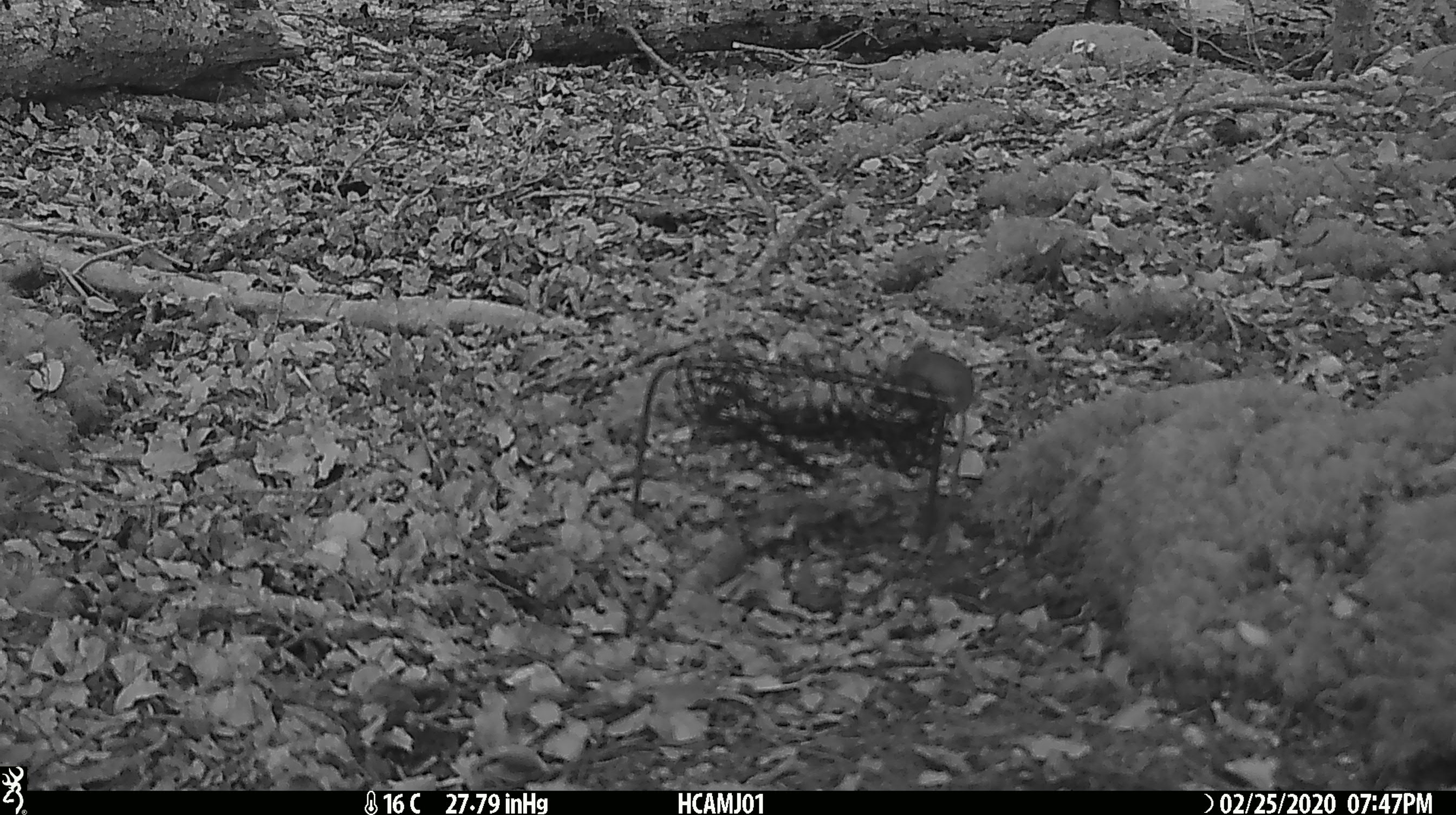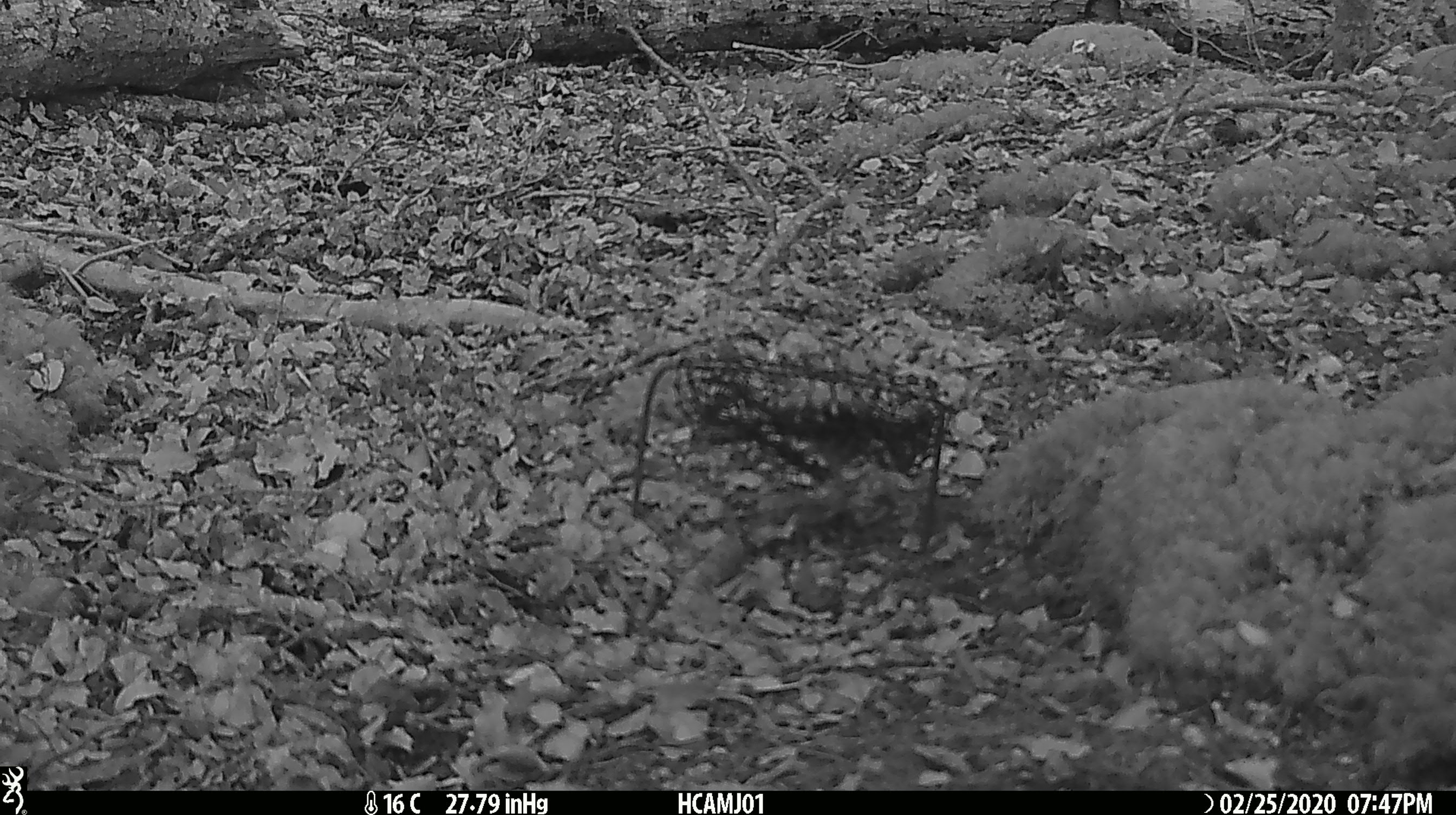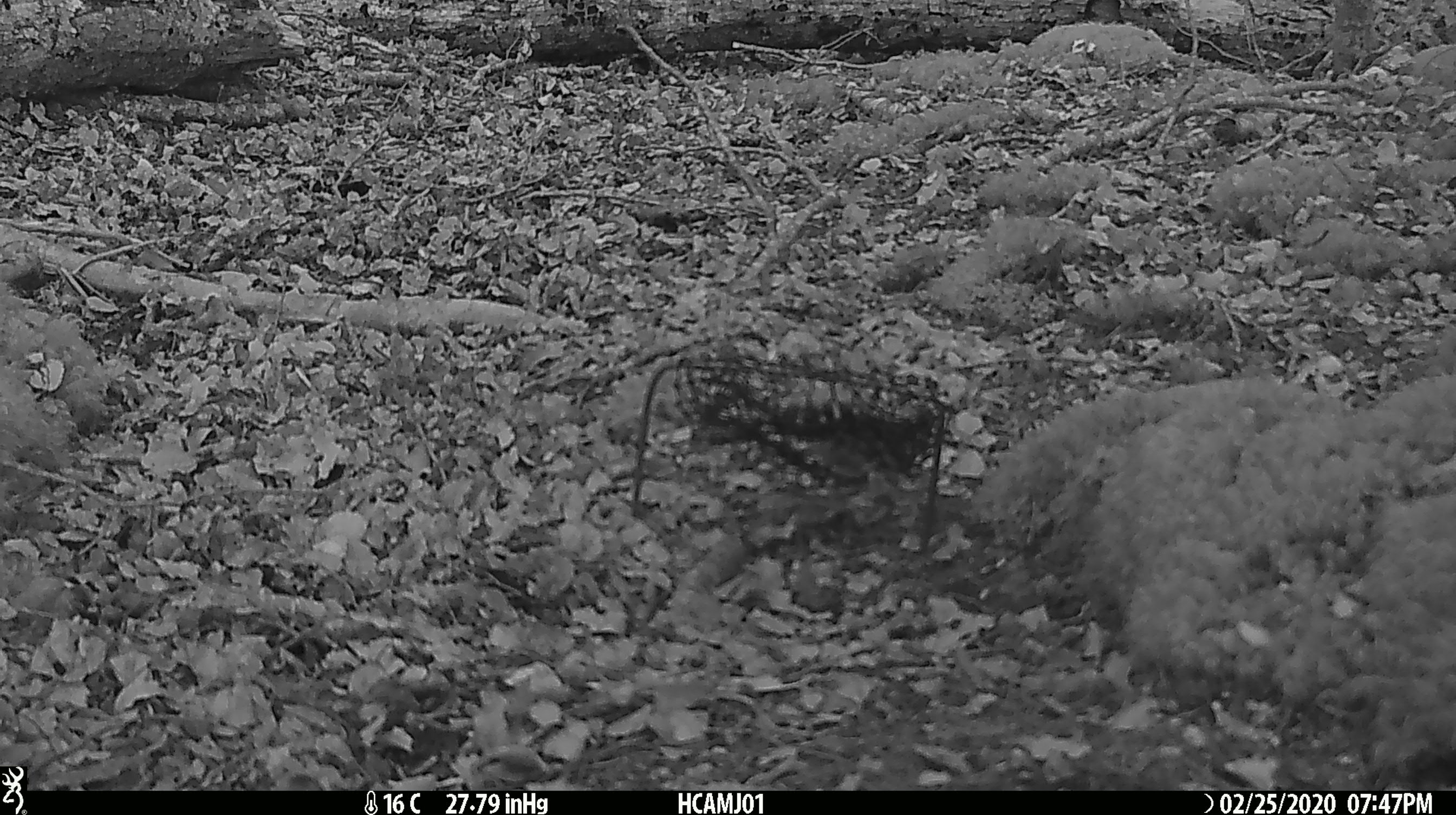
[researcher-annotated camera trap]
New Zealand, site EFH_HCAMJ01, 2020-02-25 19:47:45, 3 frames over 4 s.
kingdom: Animalia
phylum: Chordata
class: Mammalia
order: Rodentia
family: Muridae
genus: Mus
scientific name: Mus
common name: mouse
Mouse (Mus).